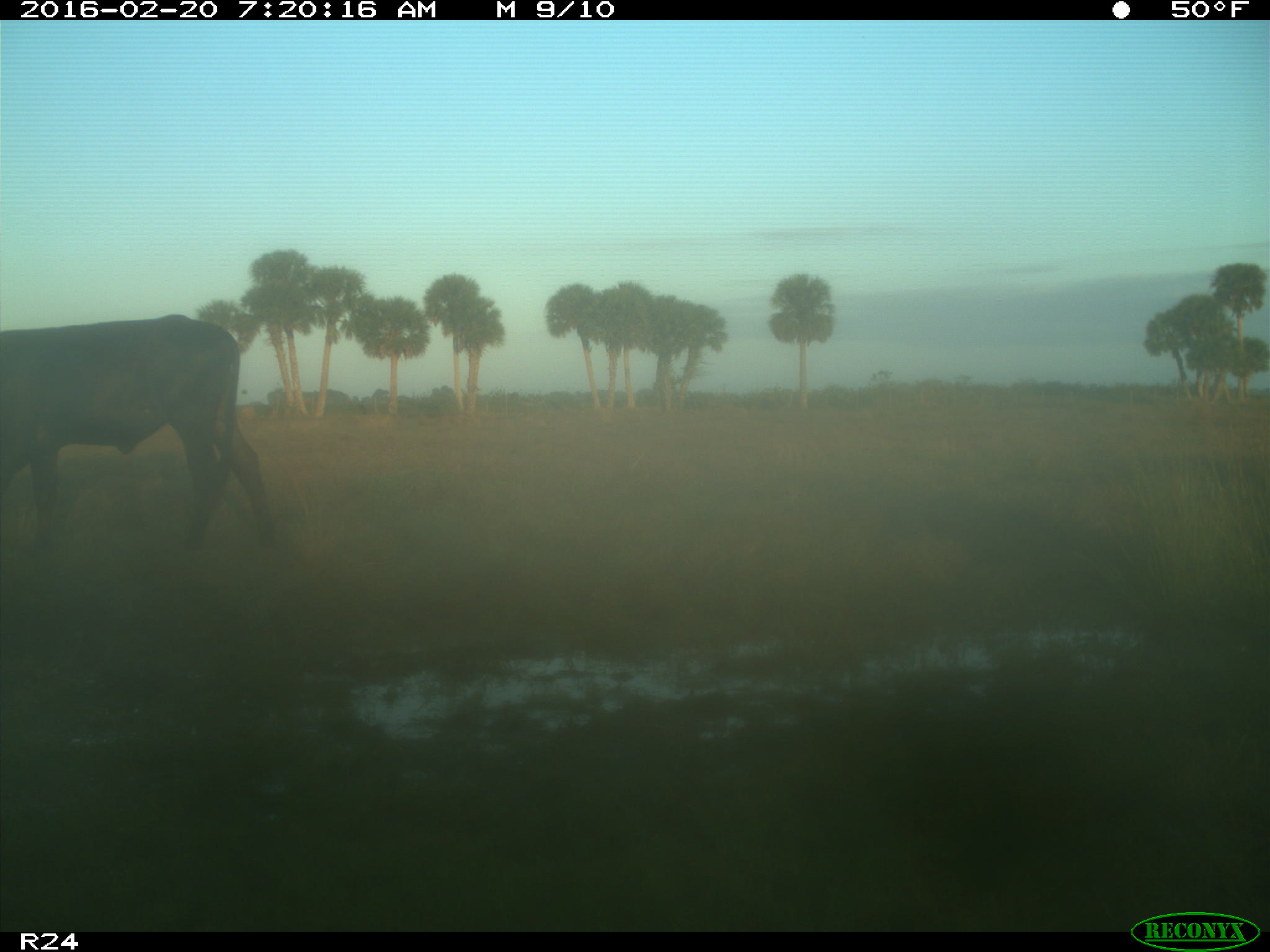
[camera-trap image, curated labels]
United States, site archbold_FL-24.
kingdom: Animalia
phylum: Chordata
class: Mammalia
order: Artiodactyla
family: Bovidae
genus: Bos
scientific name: Bos taurus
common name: domestic cow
Bos taurus (domestic cow).